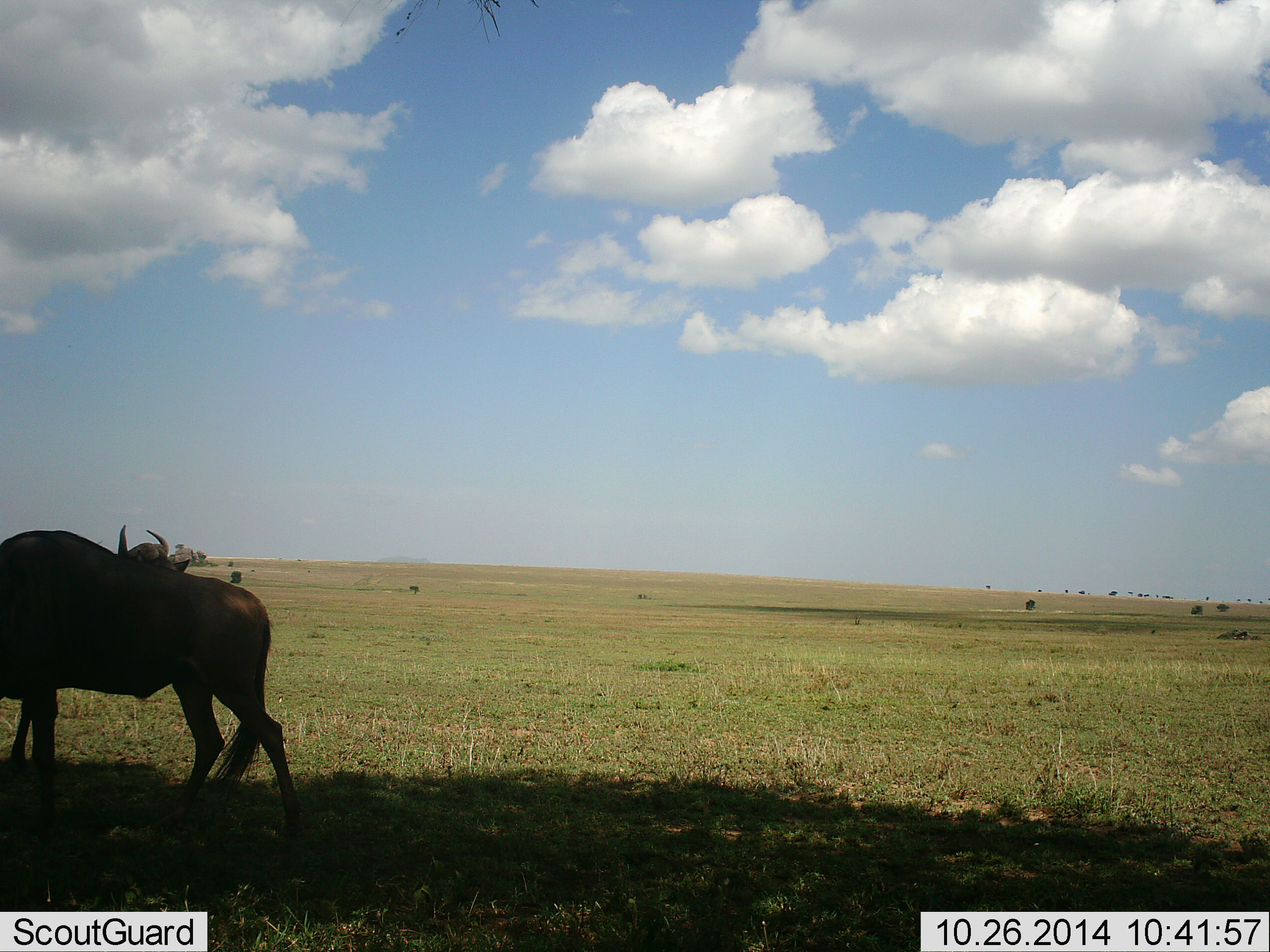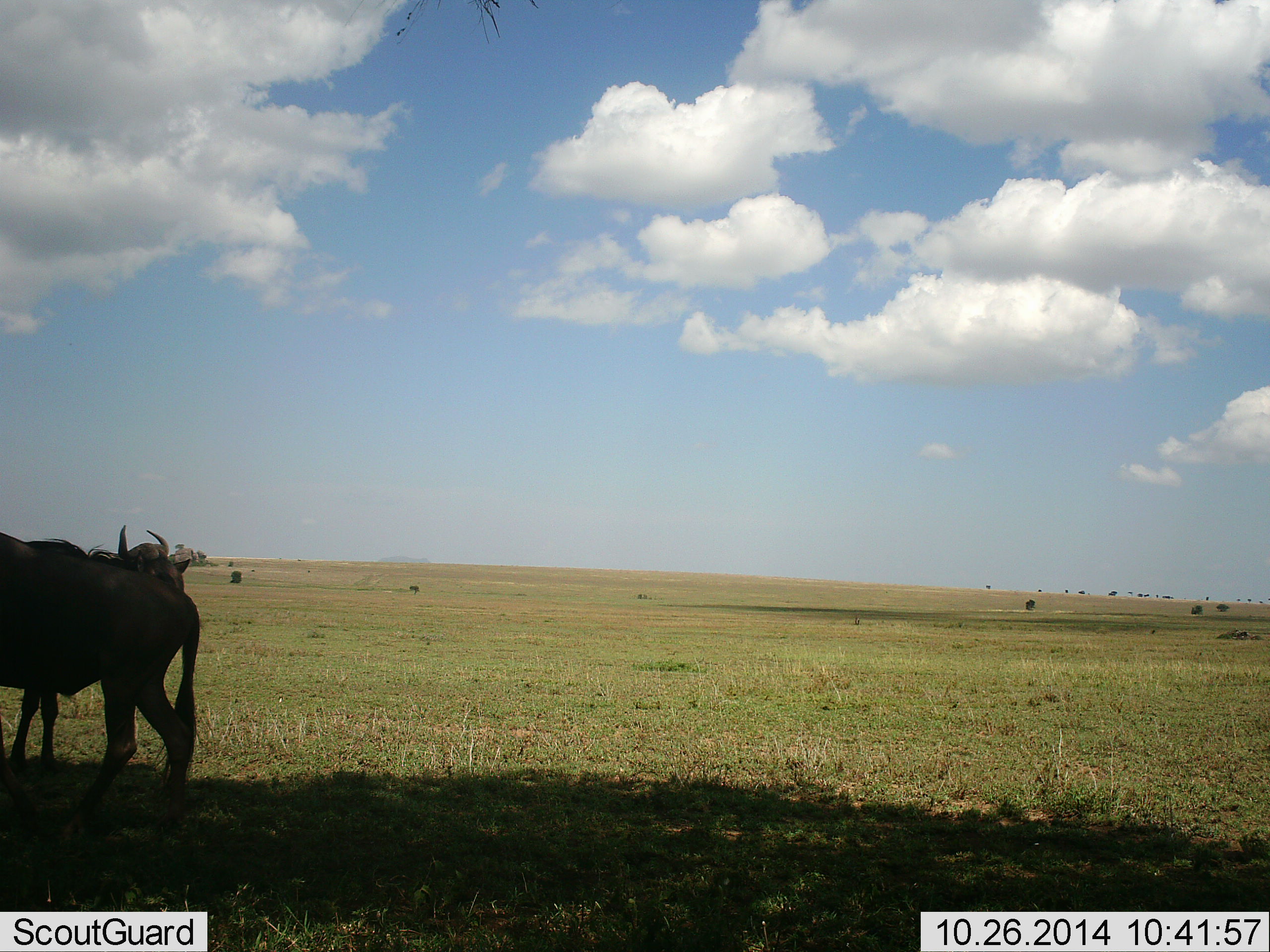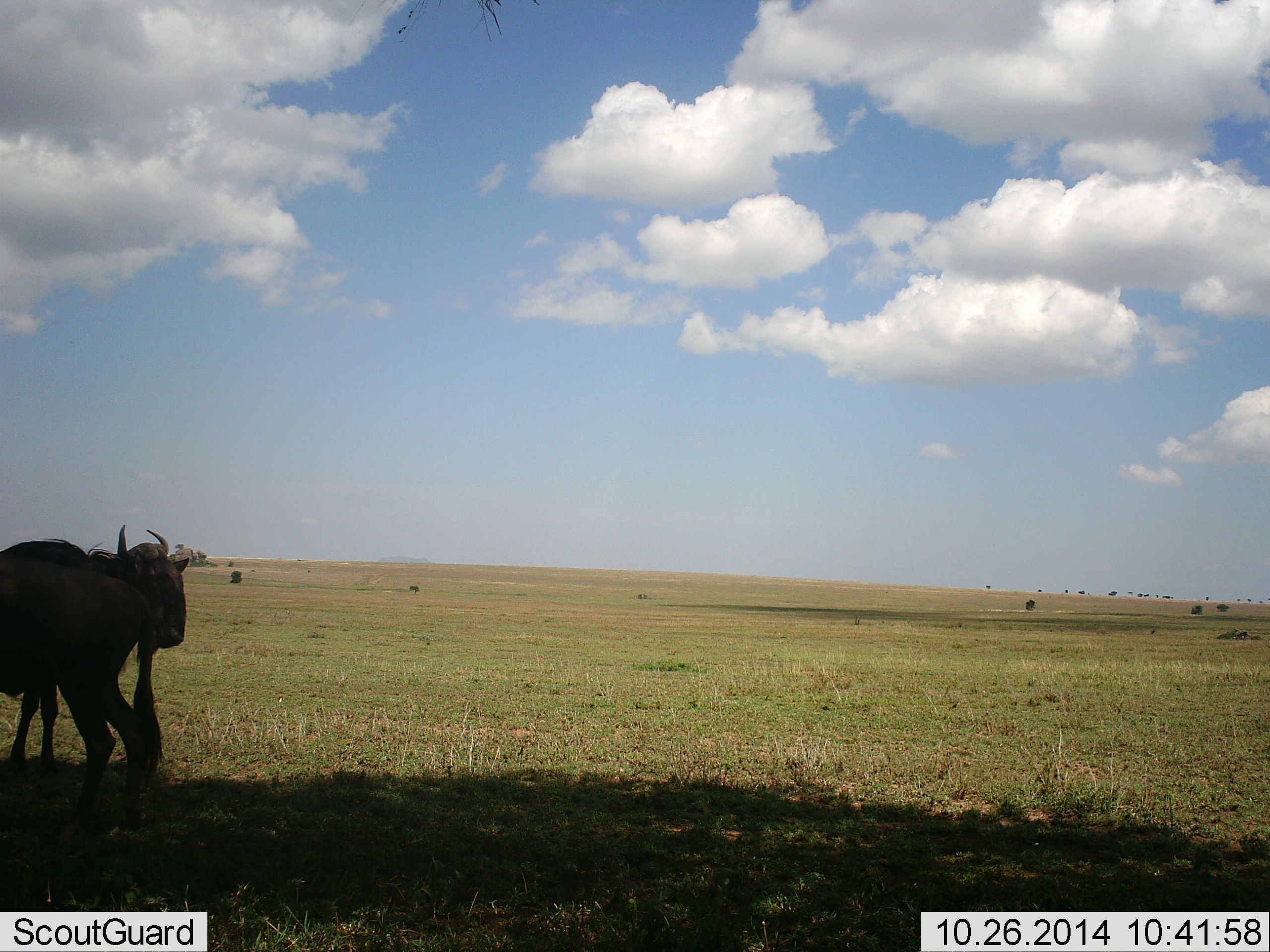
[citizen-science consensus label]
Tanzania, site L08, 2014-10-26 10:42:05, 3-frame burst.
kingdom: Animalia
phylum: Chordata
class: Mammalia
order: Artiodactyla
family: Bovidae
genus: Connochaetes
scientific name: Connochaetes taurinus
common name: blue wildebeest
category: wildebeest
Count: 2.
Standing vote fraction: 90%.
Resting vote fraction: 10%.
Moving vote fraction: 60%.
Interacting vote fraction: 0%.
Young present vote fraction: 0%.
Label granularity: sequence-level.